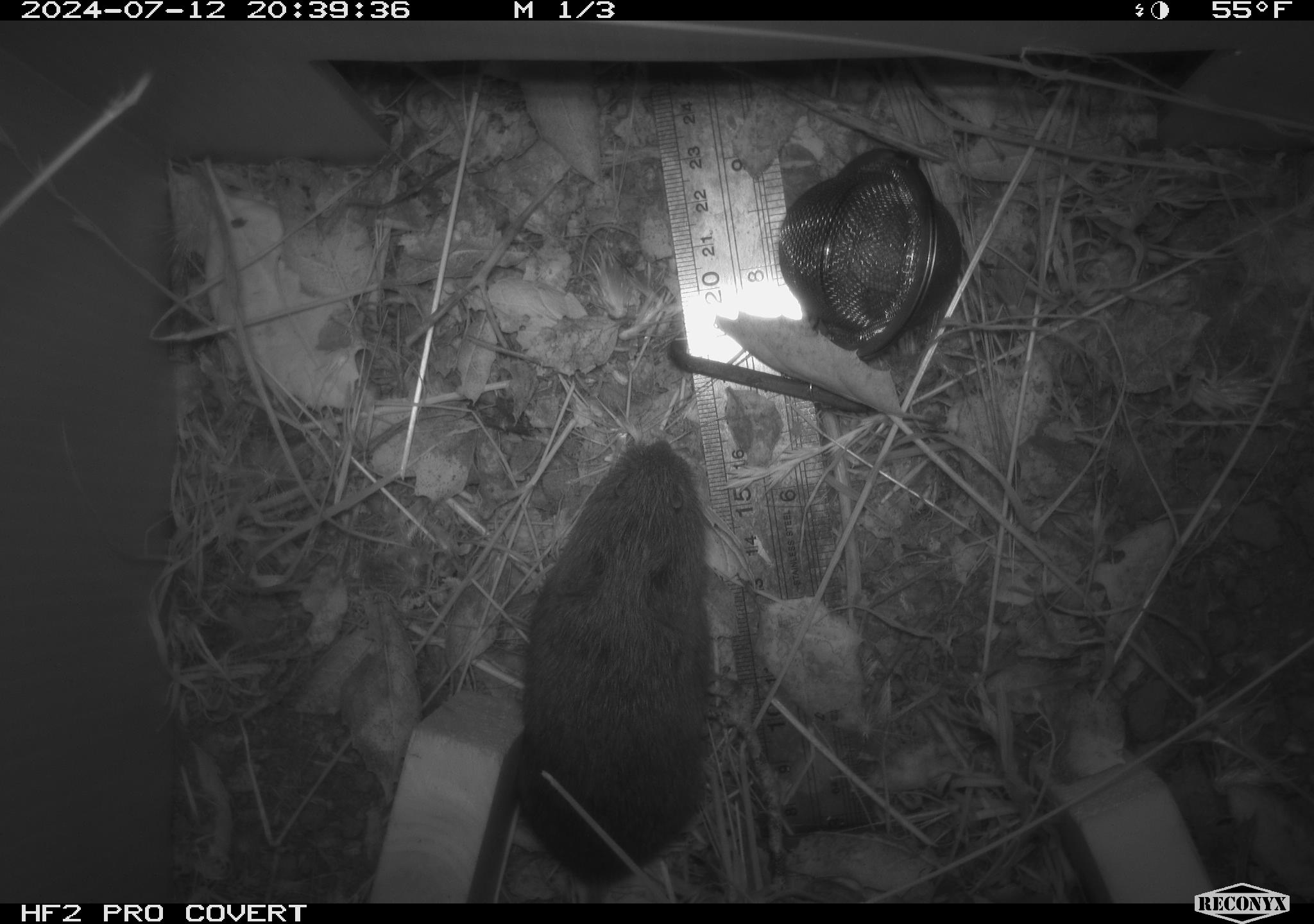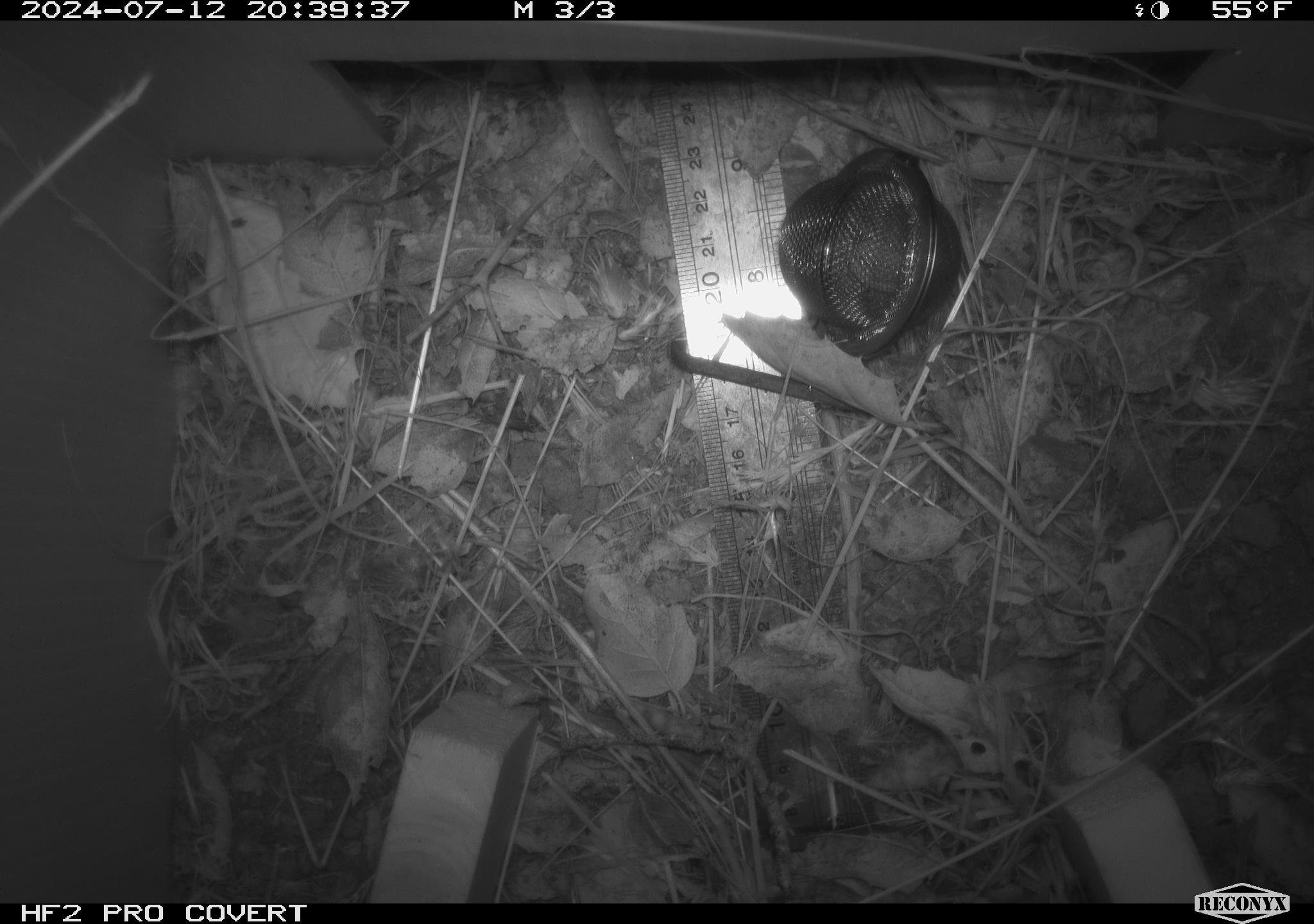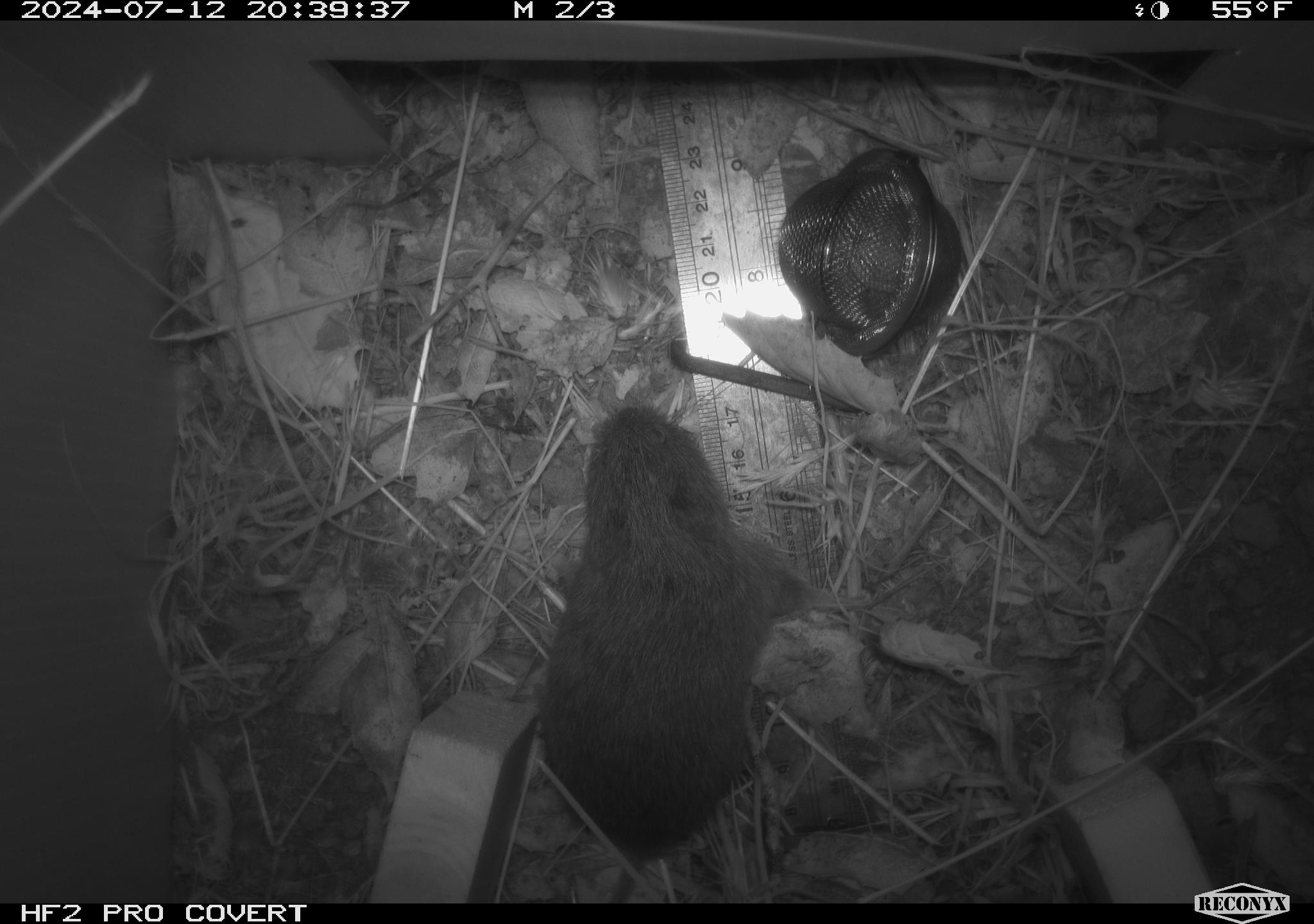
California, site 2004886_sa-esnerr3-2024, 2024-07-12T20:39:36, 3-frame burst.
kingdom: Animalia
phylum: Chordata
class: Mammalia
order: Rodentia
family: Cricetidae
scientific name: Cricetidae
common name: hamsters, voles, lemmings, and allies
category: cricetidae family